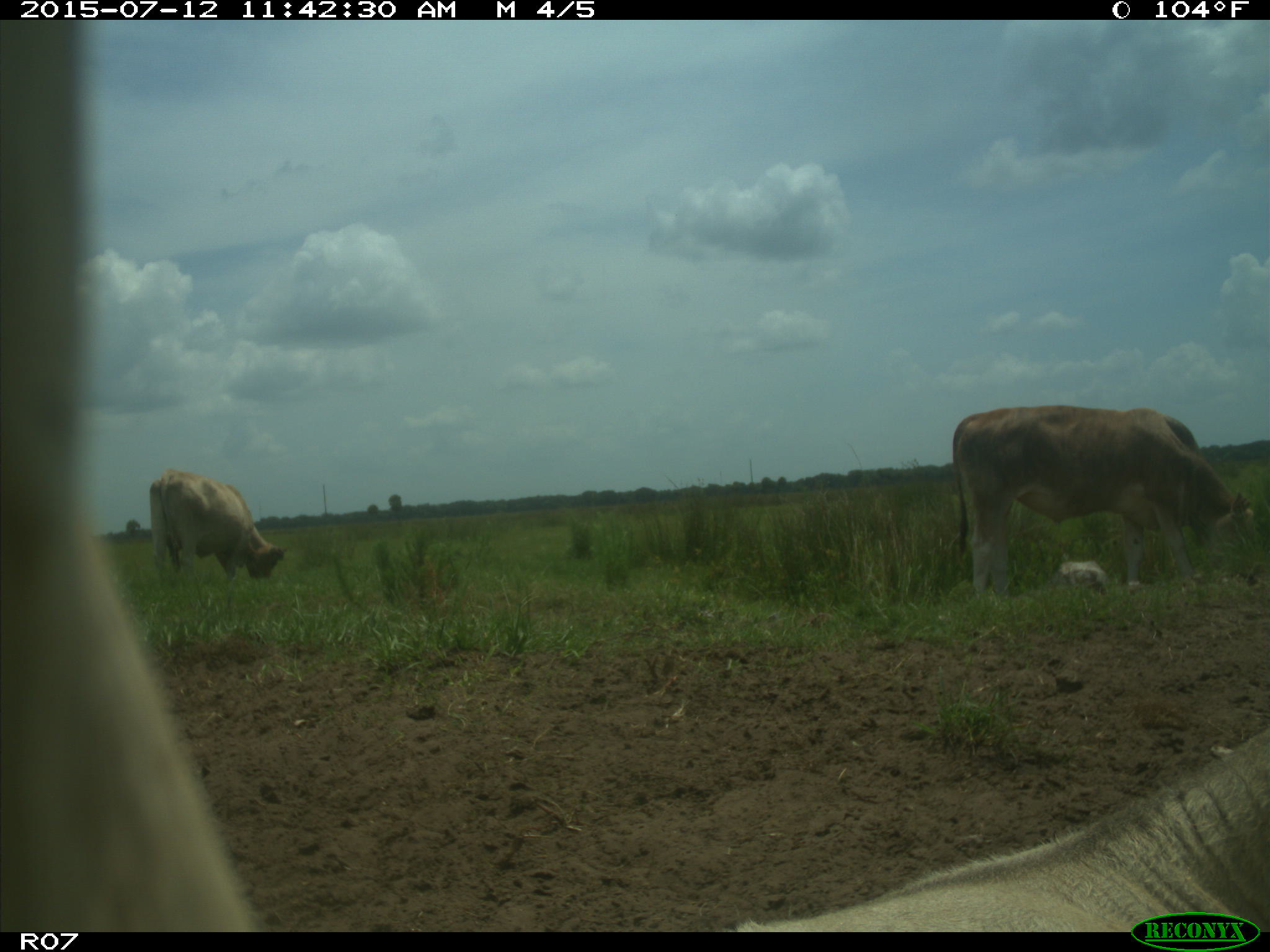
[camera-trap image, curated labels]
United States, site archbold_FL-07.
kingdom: Animalia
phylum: Chordata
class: Mammalia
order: Artiodactyla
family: Bovidae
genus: Bos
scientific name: Bos taurus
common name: domestic cow